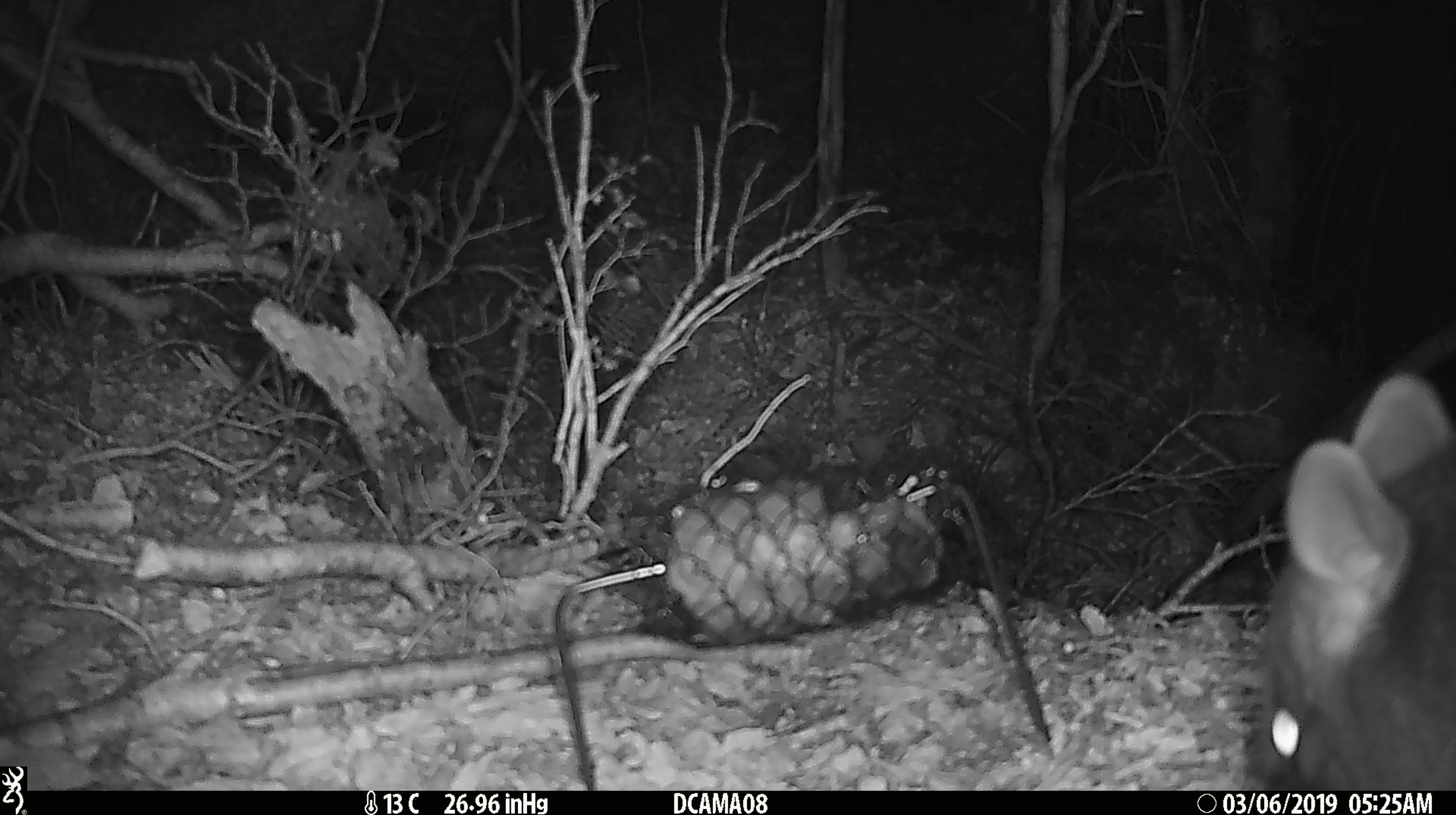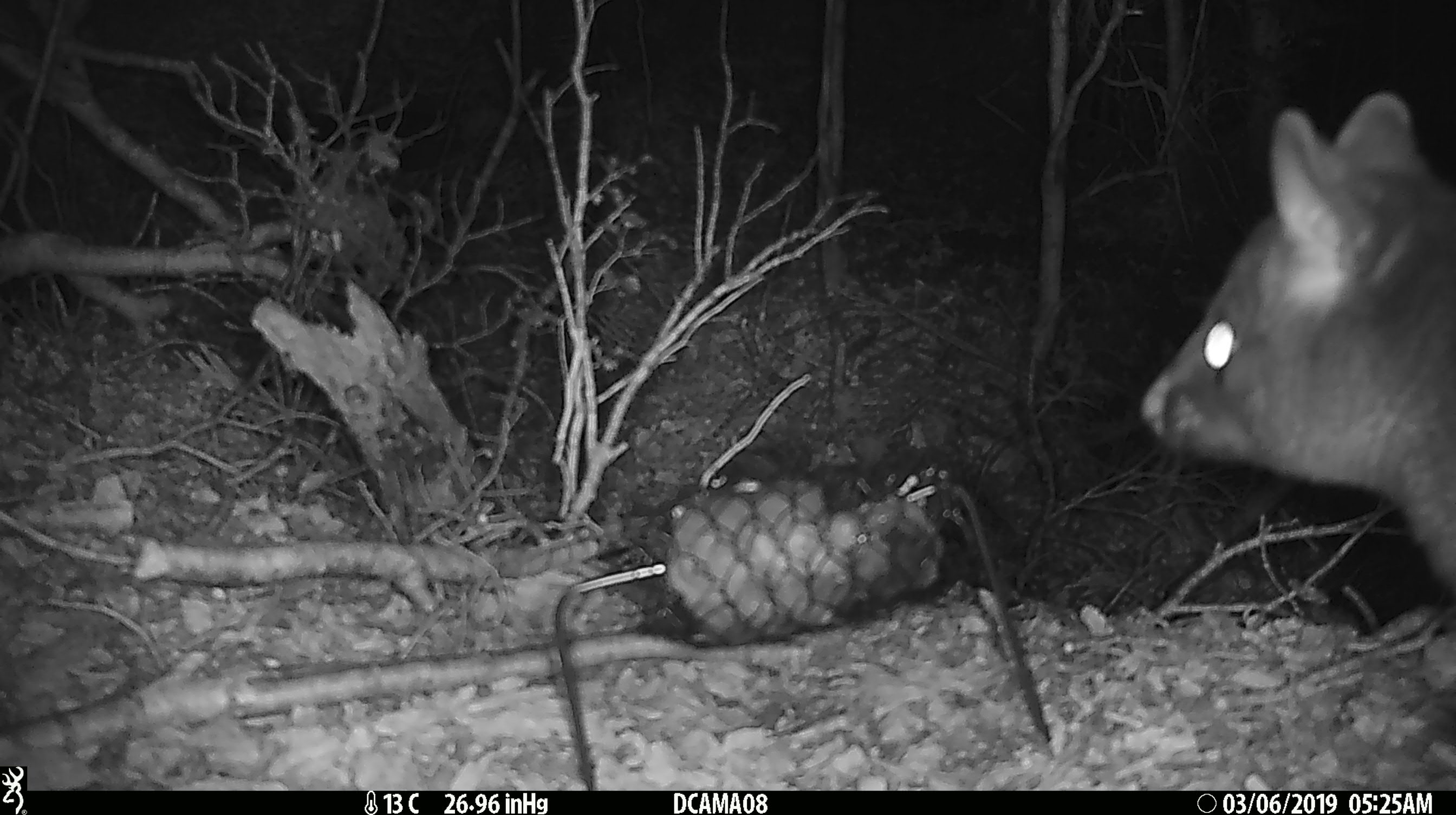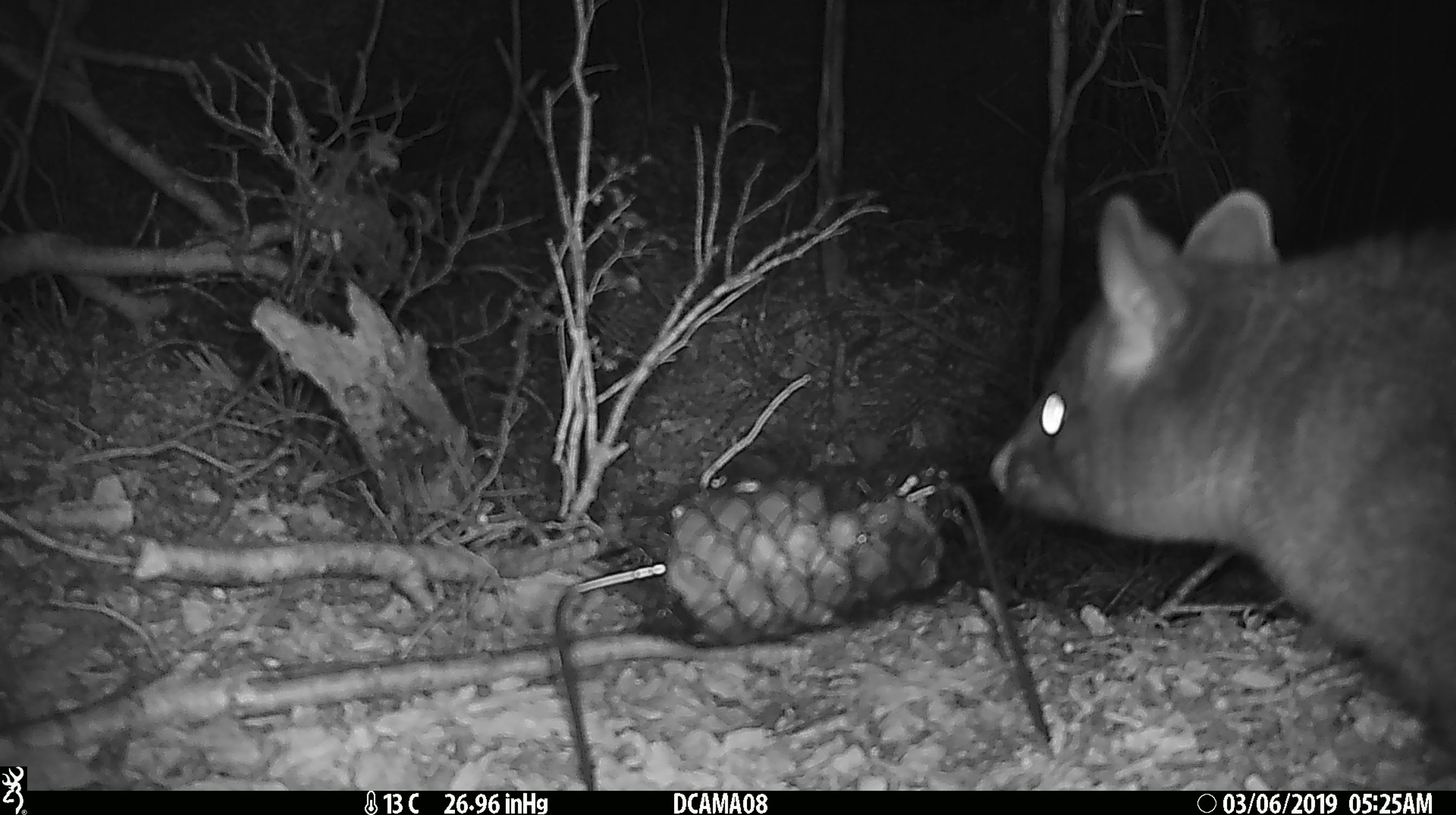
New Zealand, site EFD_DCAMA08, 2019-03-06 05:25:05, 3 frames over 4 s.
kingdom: Animalia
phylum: Chordata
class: Mammalia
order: Diprotodontia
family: Phalangeridae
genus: Trichosurus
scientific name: Trichosurus vulpecula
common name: common brushtail possum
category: possum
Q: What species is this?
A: Possum (common brushtail possum) (Trichosurus vulpecula).